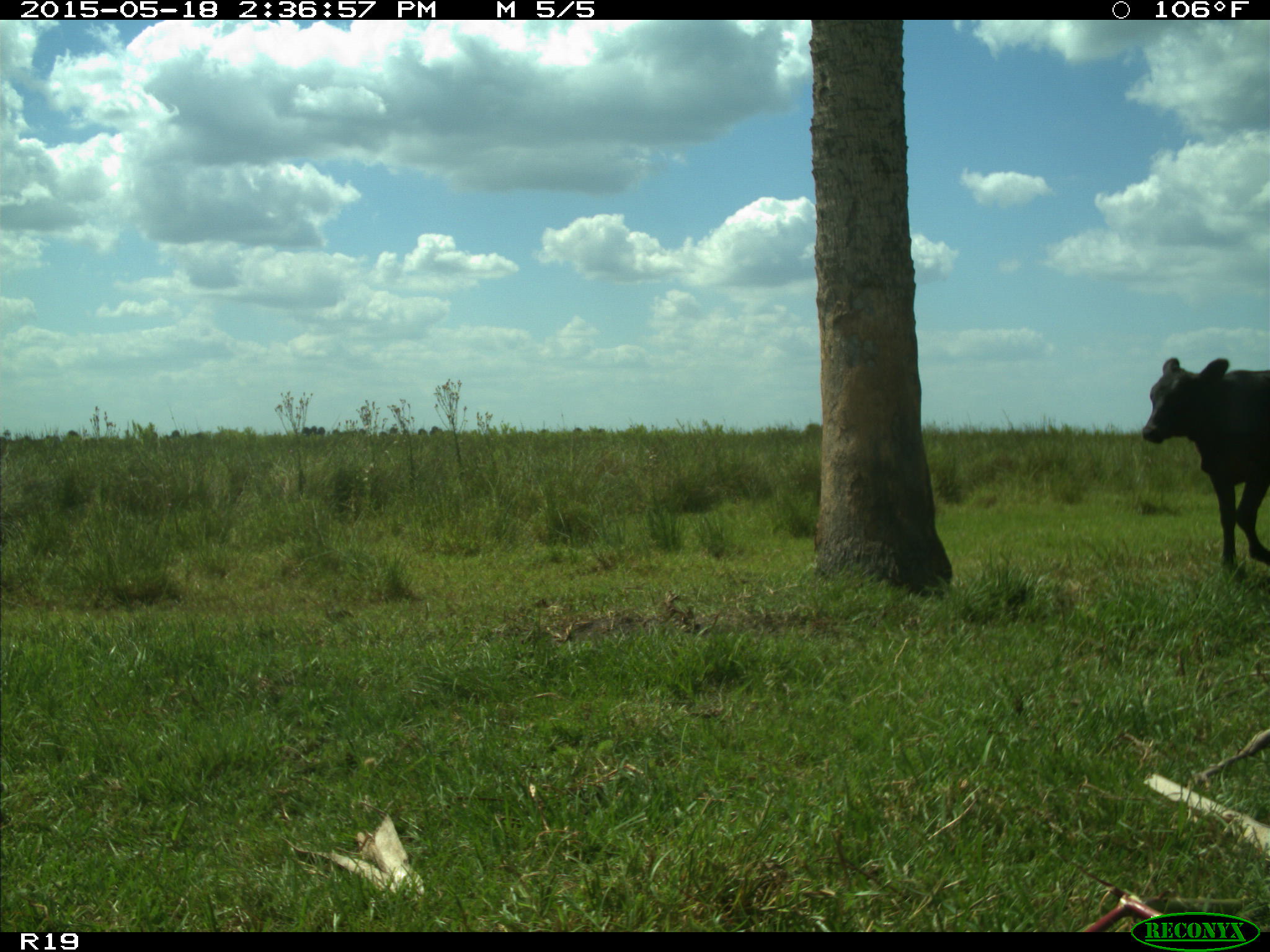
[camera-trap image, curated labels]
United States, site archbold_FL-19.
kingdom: Animalia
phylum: Chordata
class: Mammalia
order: Artiodactyla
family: Bovidae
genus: Bos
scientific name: Bos taurus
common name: domestic cow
Bos taurus (domestic cow).